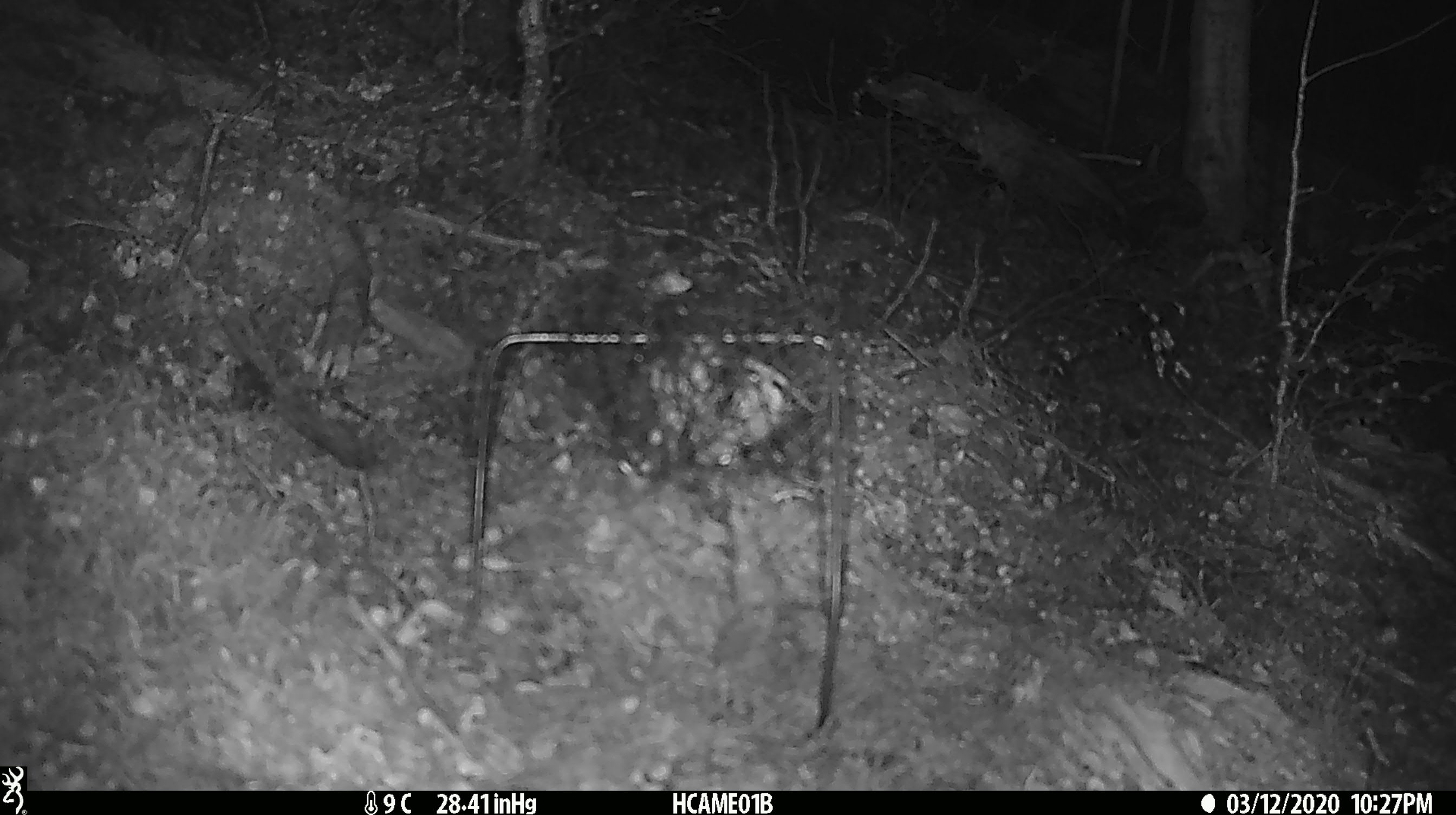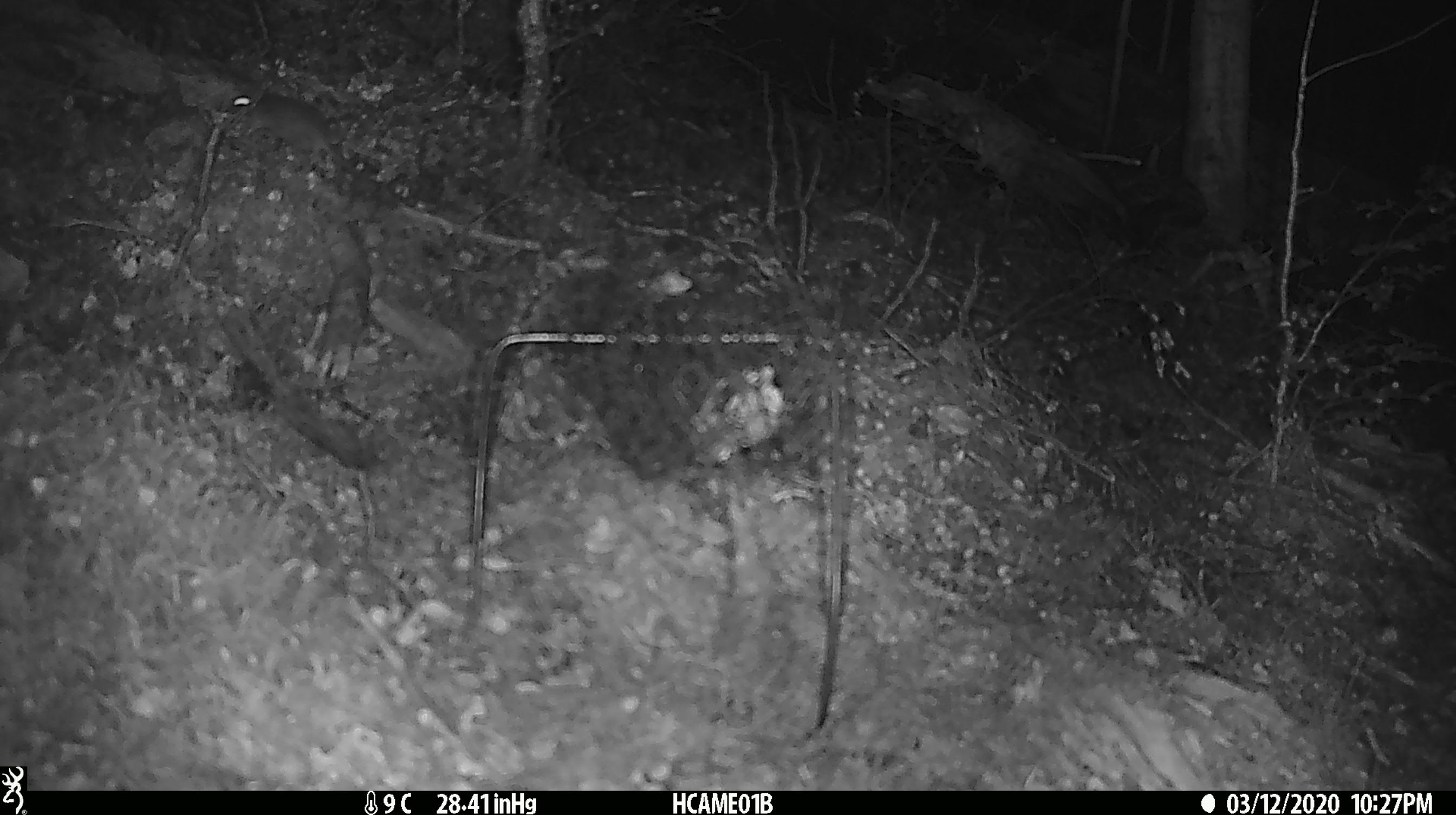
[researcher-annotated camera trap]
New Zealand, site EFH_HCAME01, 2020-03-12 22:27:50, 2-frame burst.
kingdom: Animalia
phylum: Chordata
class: Mammalia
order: Rodentia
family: Muridae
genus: Mus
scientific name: Mus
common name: mouse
Mouse (Mus).